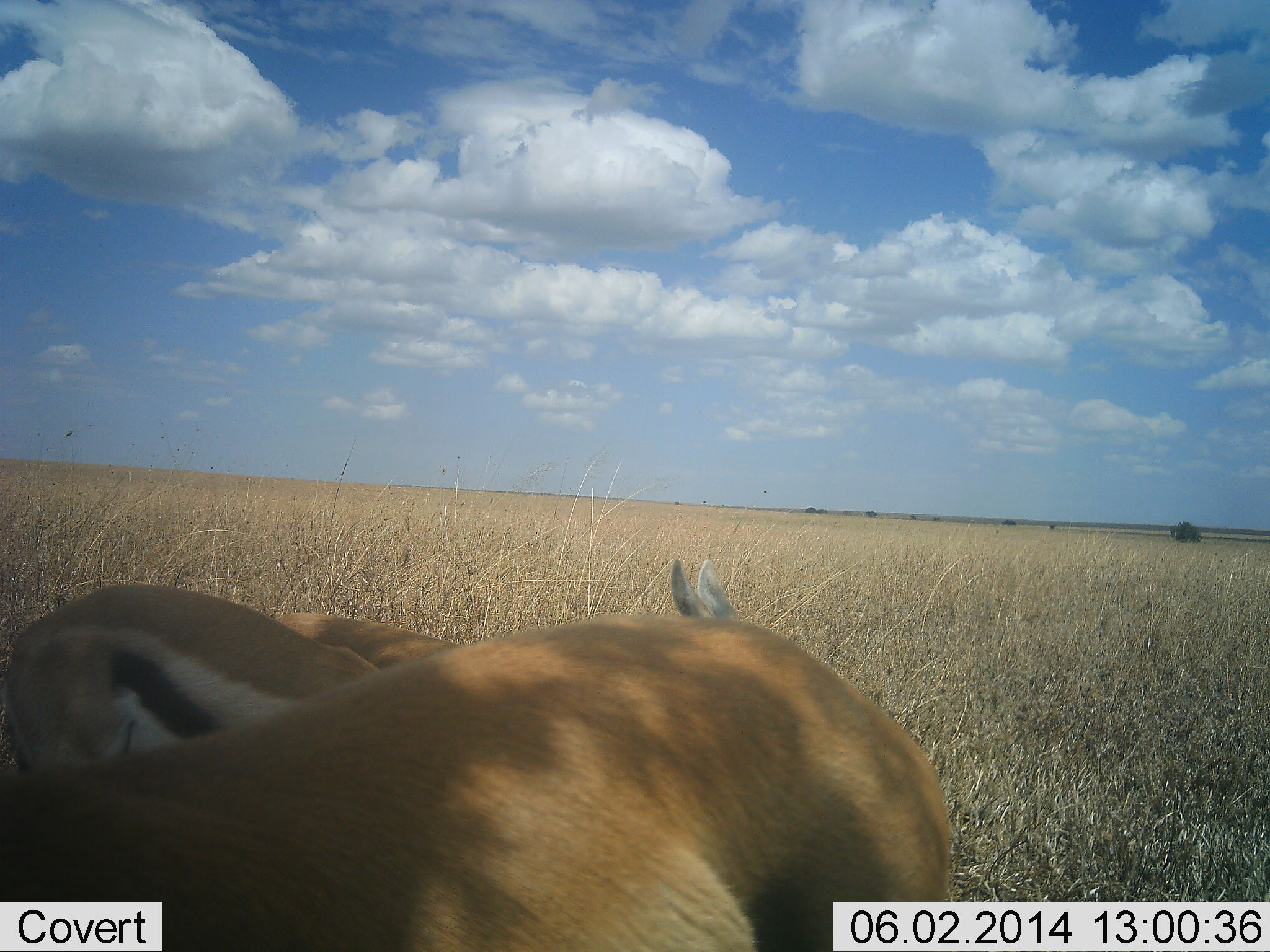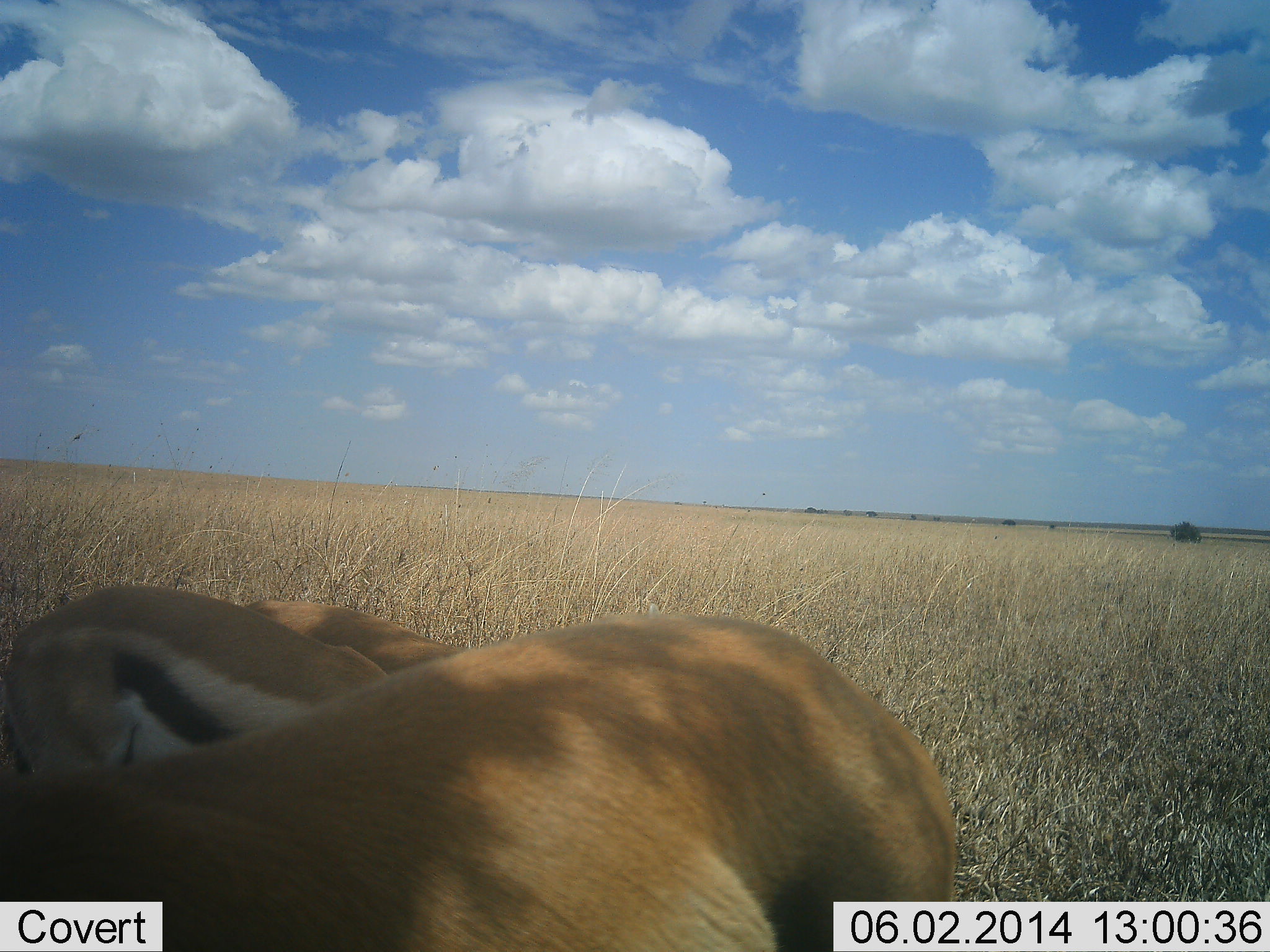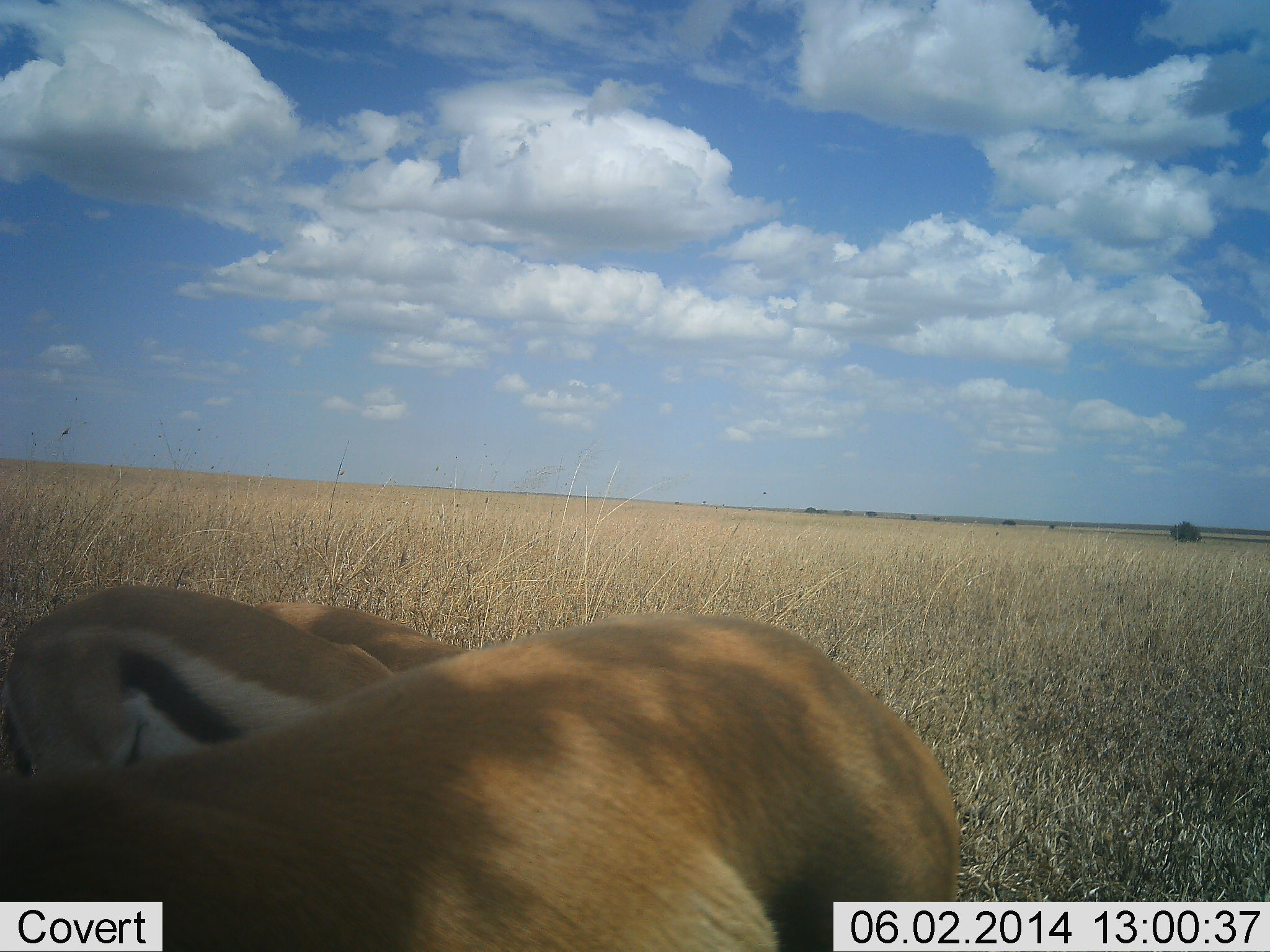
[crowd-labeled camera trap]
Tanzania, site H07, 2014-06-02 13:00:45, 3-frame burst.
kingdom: Animalia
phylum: Chordata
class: Mammalia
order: Artiodactyla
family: Bovidae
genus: Eudorcas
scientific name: Eudorcas thomsonii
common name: thomson's gazelle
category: gazellethomsons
Gazellethomsons (thomson's gazelle) (Eudorcas thomsonii), count 3. Behavior (volunteer vote fractions): standing 70%, resting 0%, moving 0%, interacting 0%. Young present (vote fraction): 0%. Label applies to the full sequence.